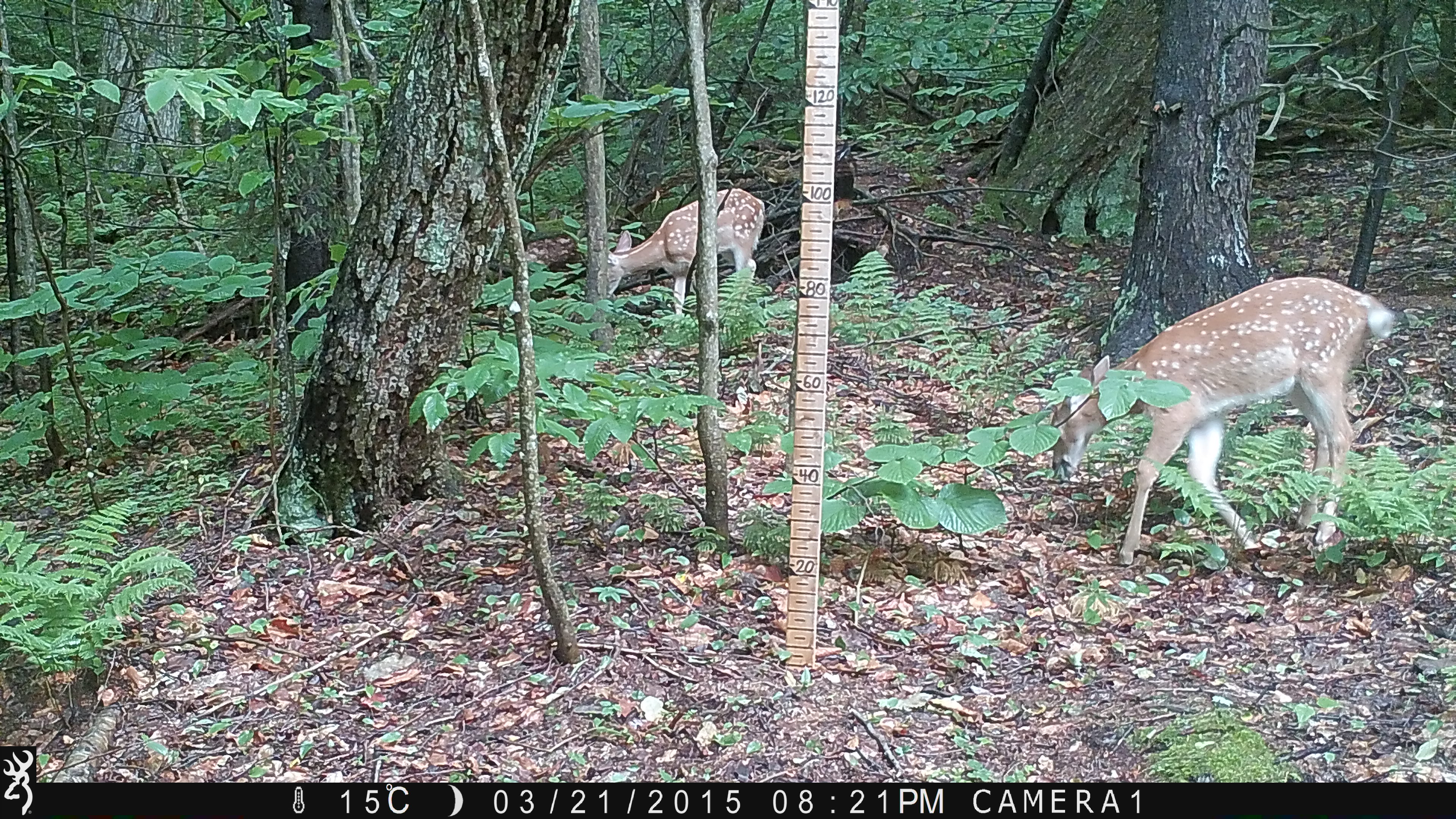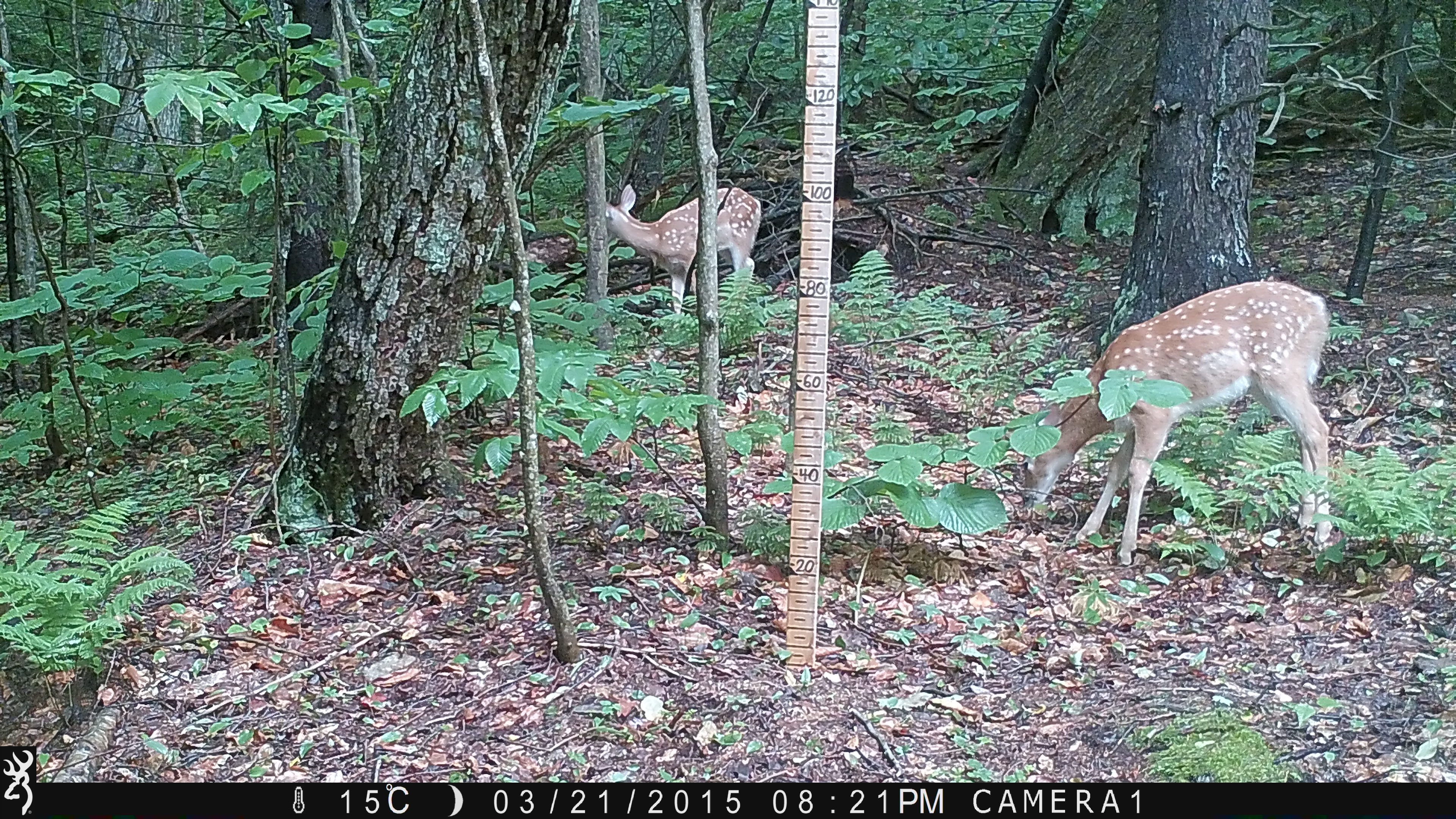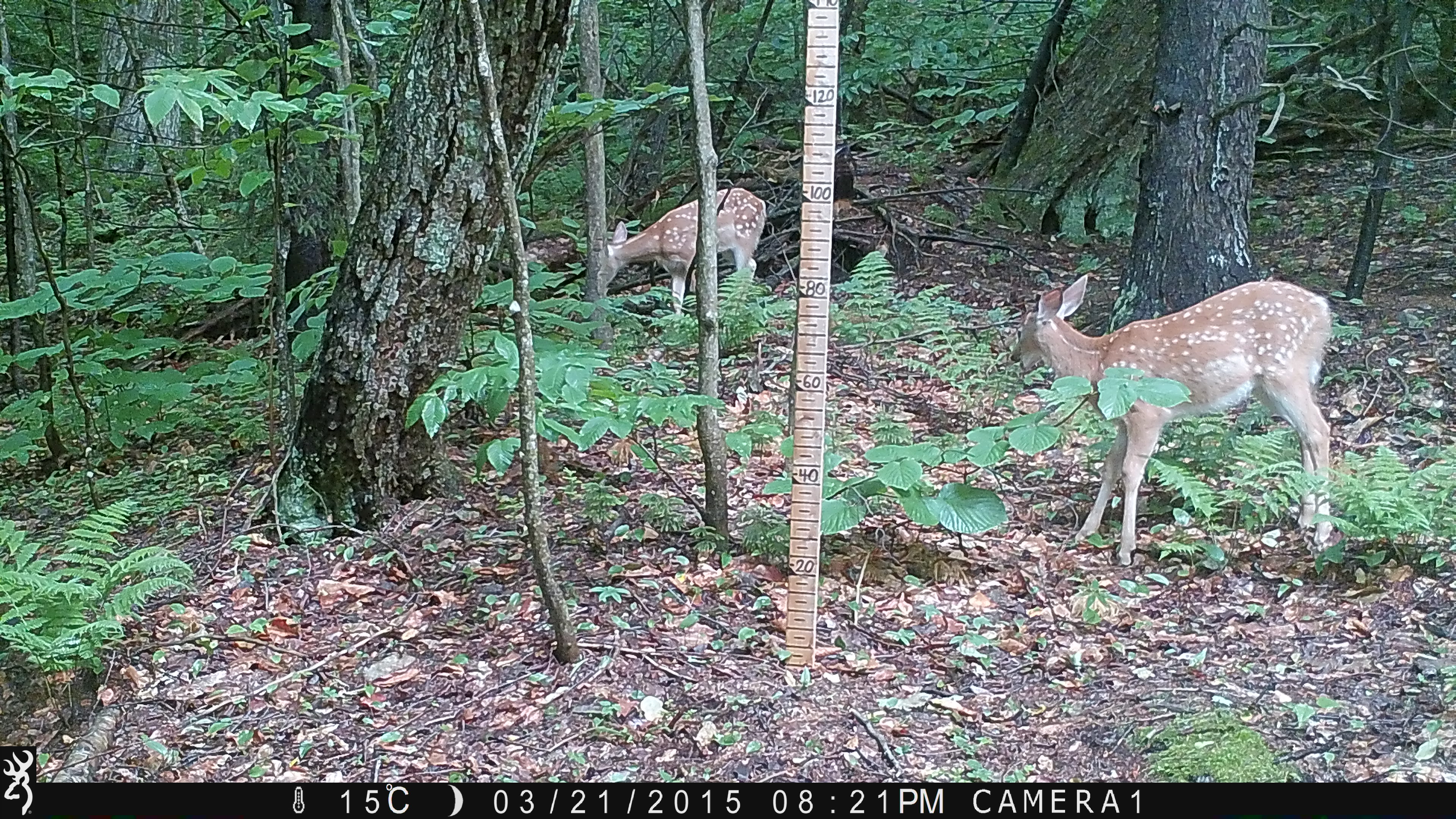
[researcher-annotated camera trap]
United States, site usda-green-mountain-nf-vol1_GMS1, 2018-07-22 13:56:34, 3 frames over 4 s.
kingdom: Animalia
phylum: Chordata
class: Mammalia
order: Artiodactyla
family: Cervidae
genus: Odocoileus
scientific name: Odocoileus virginianus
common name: white-tailed deer